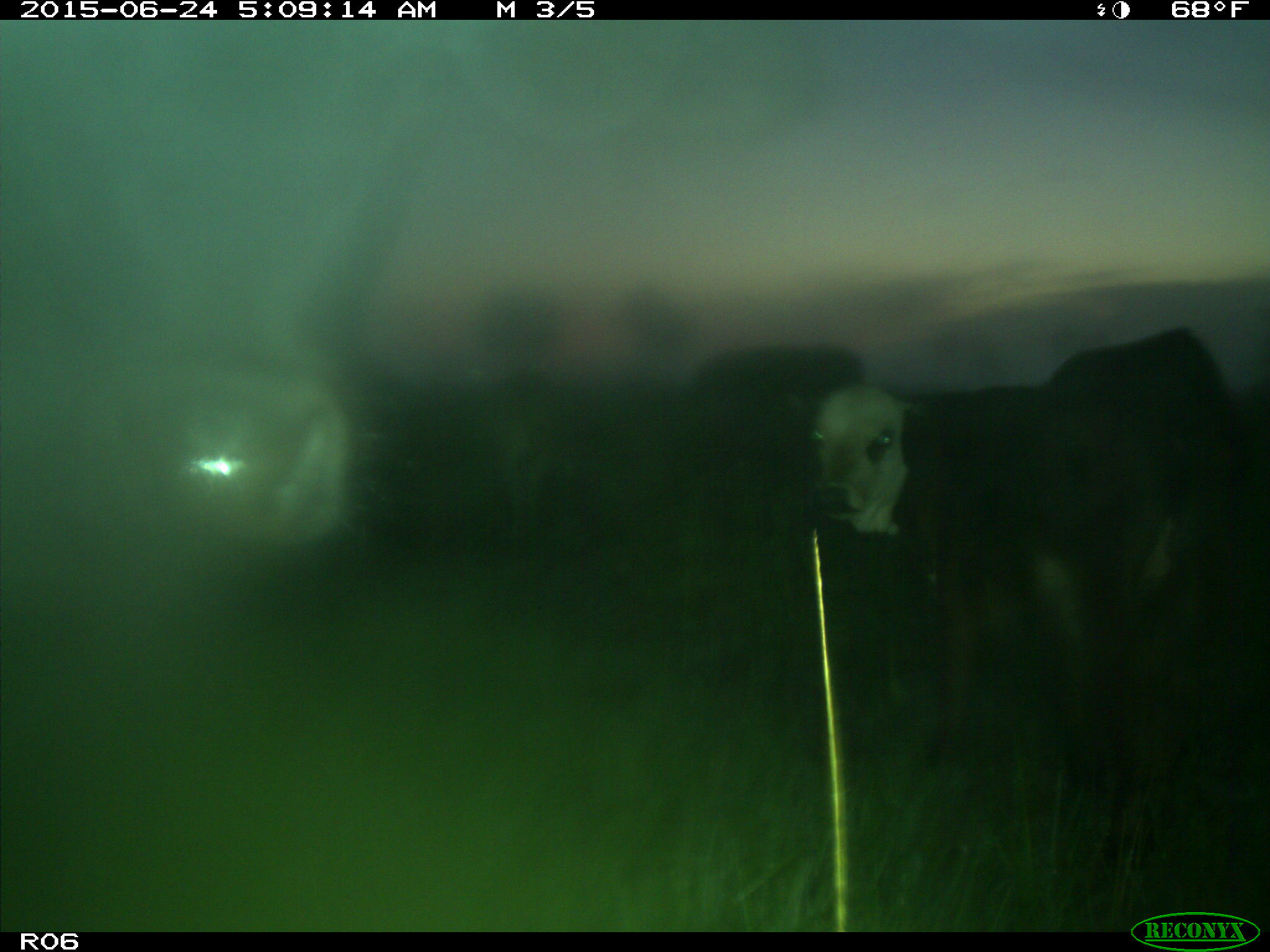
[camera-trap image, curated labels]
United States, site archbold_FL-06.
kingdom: Animalia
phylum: Chordata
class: Mammalia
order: Artiodactyla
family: Bovidae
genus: Bos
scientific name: Bos taurus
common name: domestic cow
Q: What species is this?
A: Bos taurus (domestic cow).